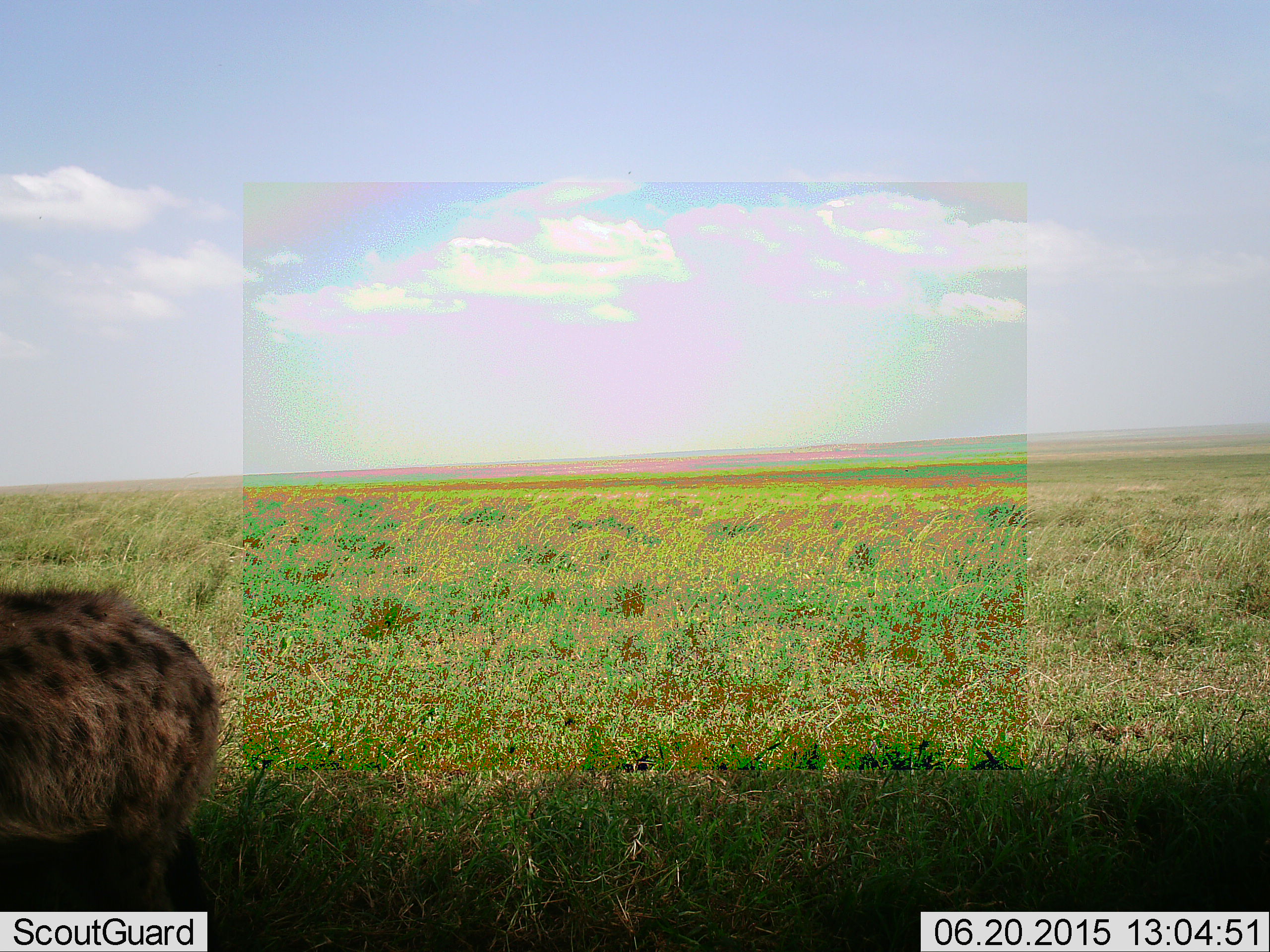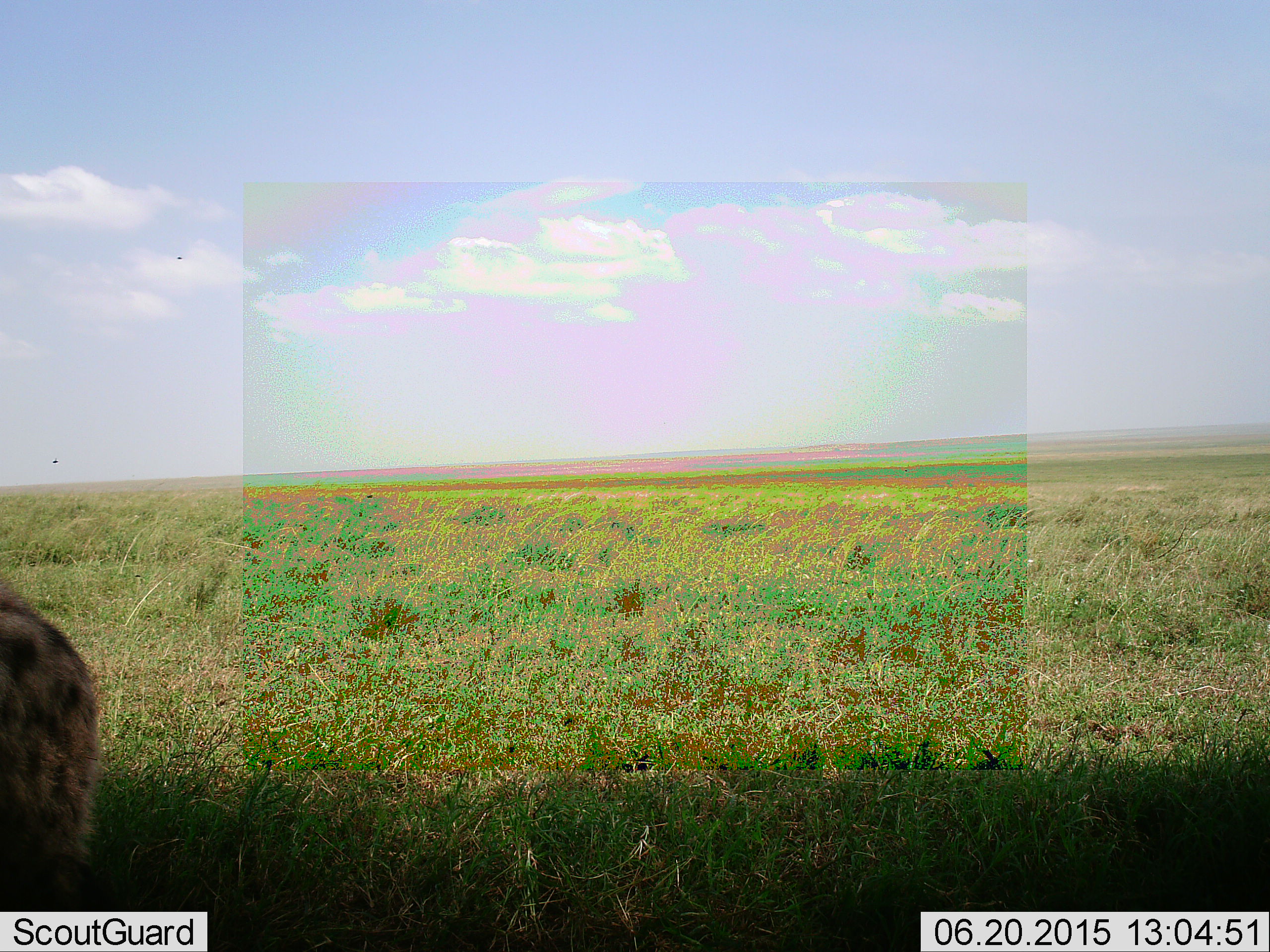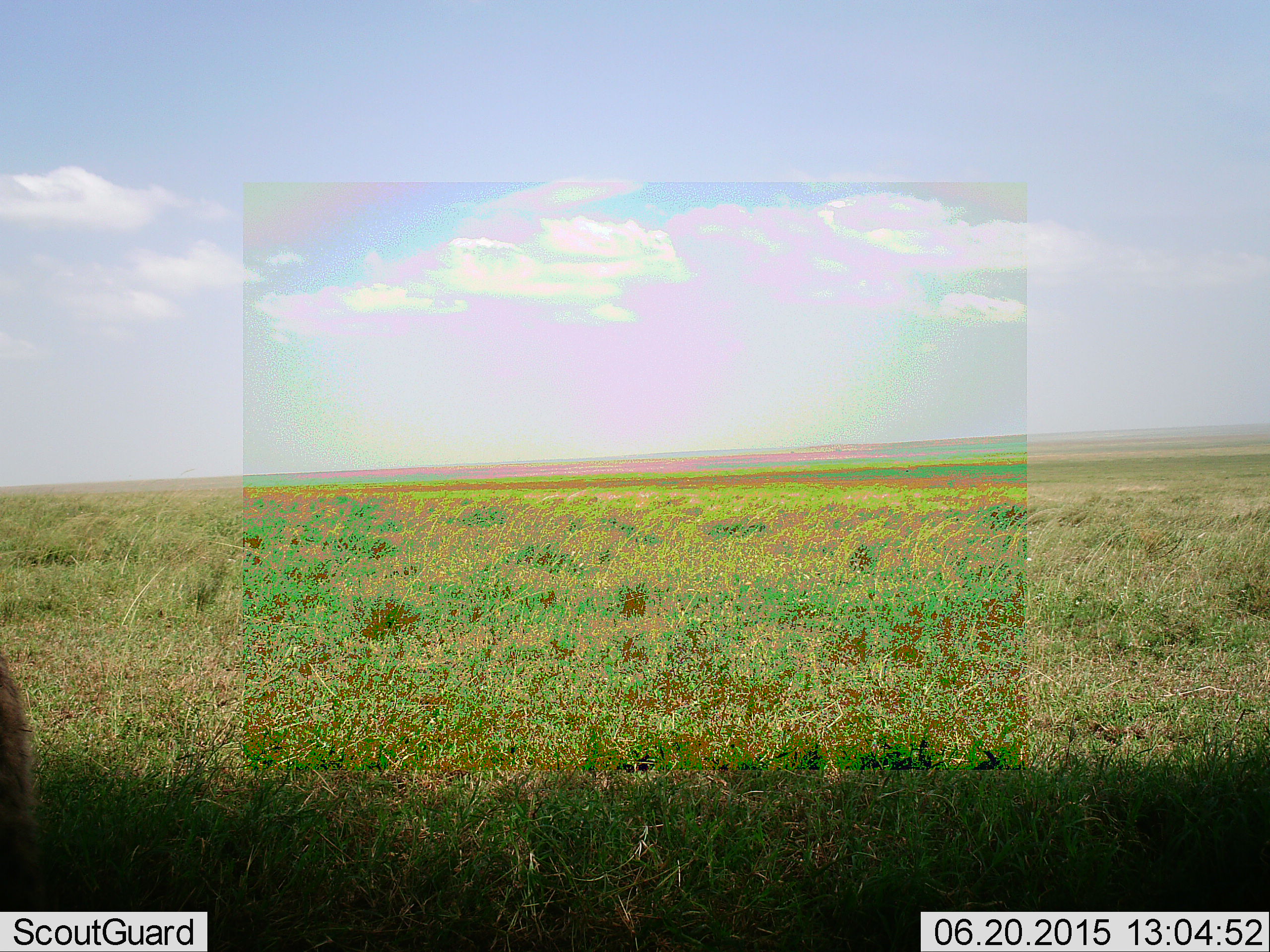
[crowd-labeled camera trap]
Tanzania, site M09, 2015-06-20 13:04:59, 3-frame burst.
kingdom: Animalia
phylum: Chordata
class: Mammalia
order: Carnivora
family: Hyaenidae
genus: Crocuta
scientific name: Crocuta crocuta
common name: spotted hyena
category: hyenaspotted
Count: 1.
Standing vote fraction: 0%.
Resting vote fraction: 0%.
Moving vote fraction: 100%.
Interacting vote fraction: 0%.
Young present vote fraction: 0%.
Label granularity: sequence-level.